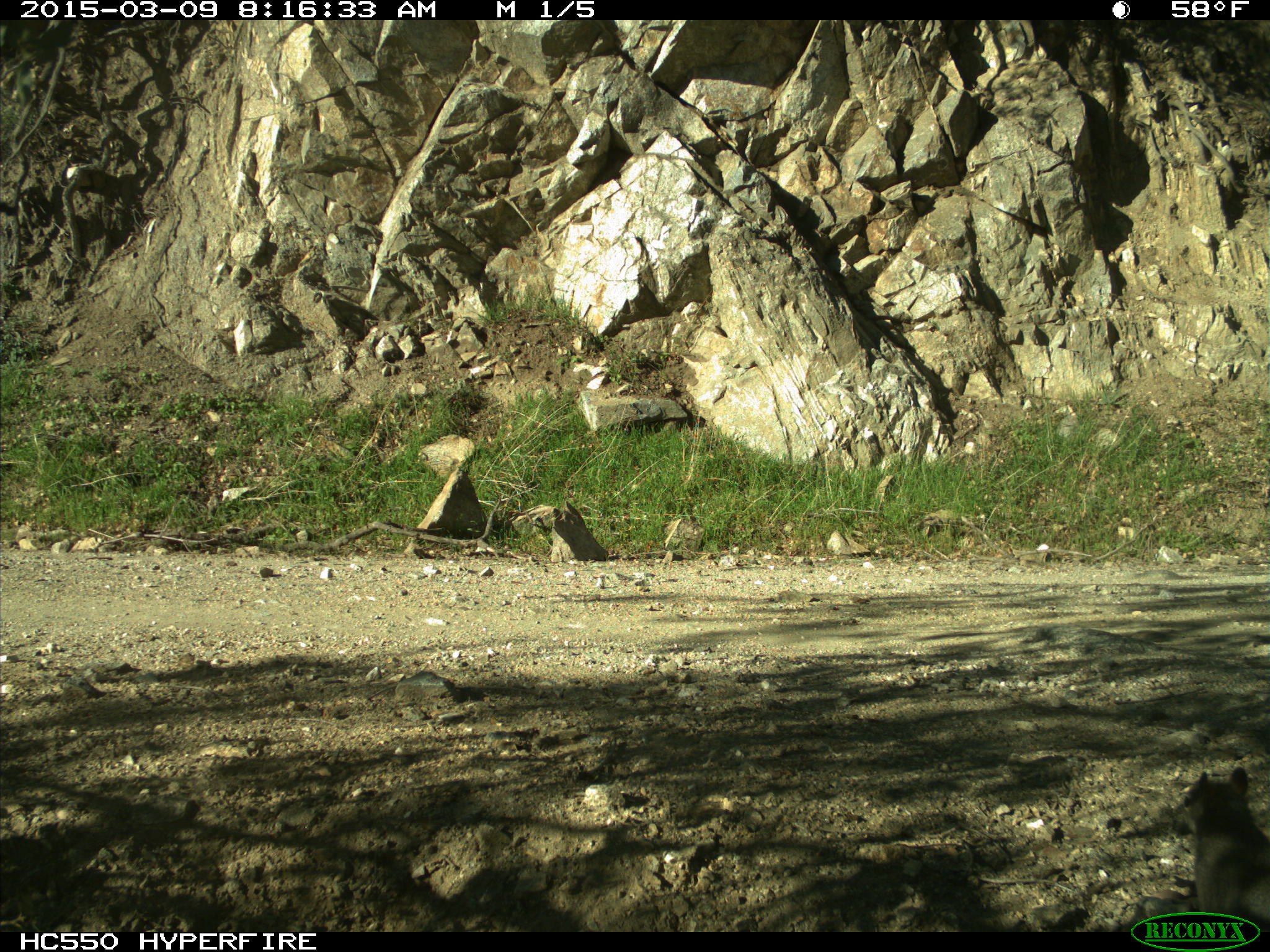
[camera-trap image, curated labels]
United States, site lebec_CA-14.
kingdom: Animalia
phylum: Chordata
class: Mammalia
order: Rodentia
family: Sciuridae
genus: Sciurus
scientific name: Sciurus carolinensis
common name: eastern gray squirrel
Sciurus carolinensis (eastern gray squirrel).